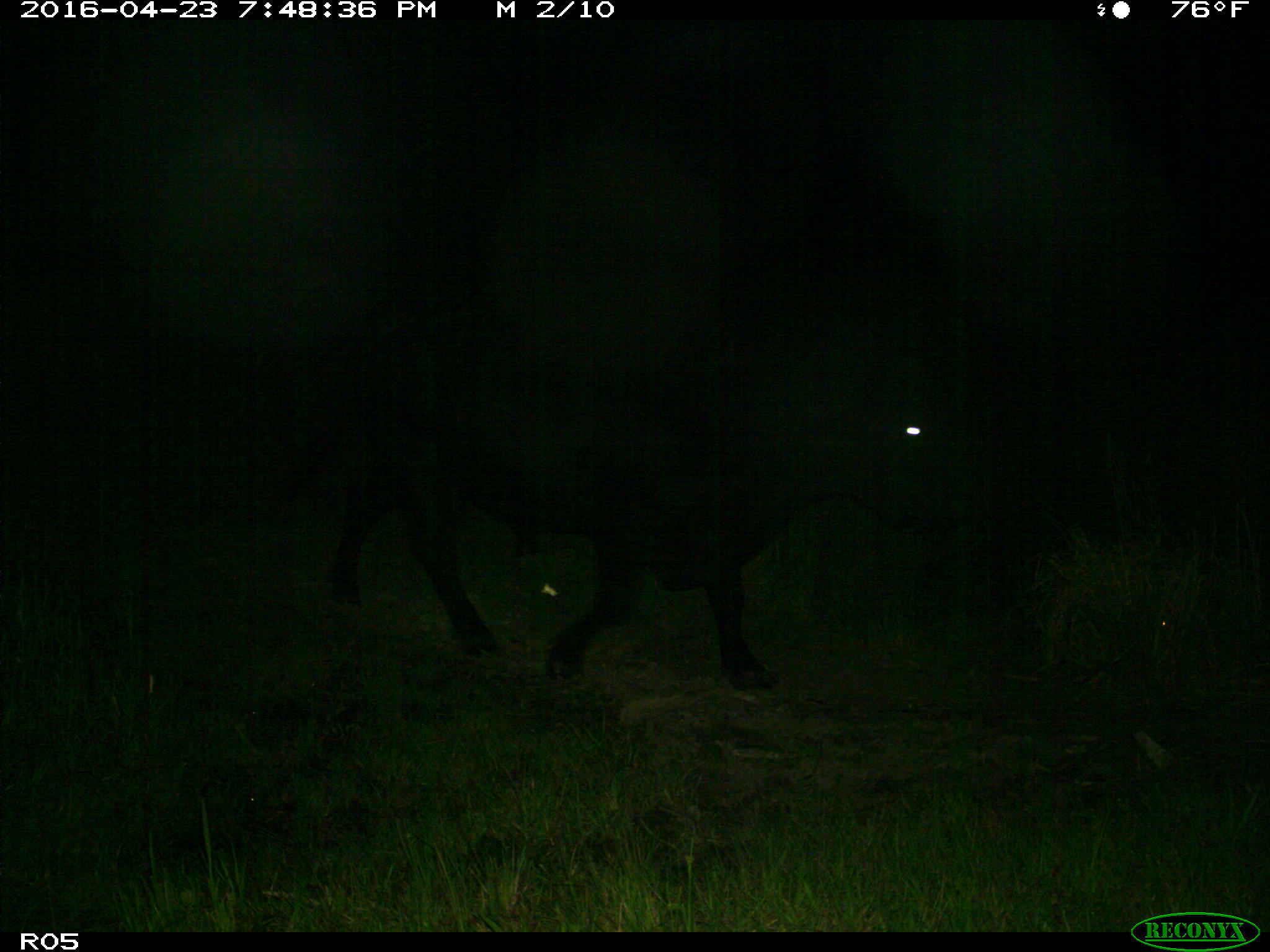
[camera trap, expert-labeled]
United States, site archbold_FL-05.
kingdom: Animalia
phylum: Chordata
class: Mammalia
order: Artiodactyla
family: Bovidae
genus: Bos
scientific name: Bos taurus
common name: domestic cow